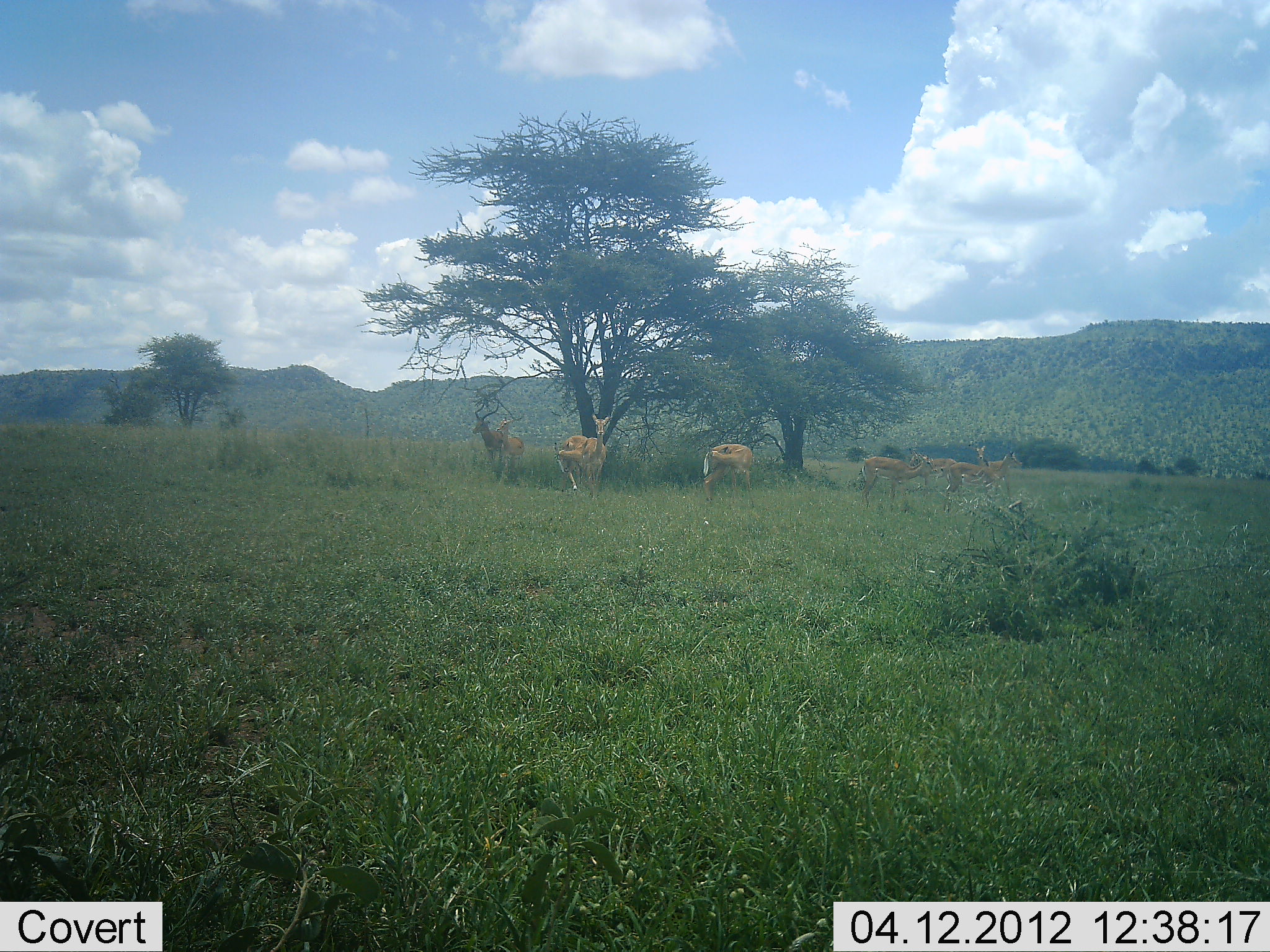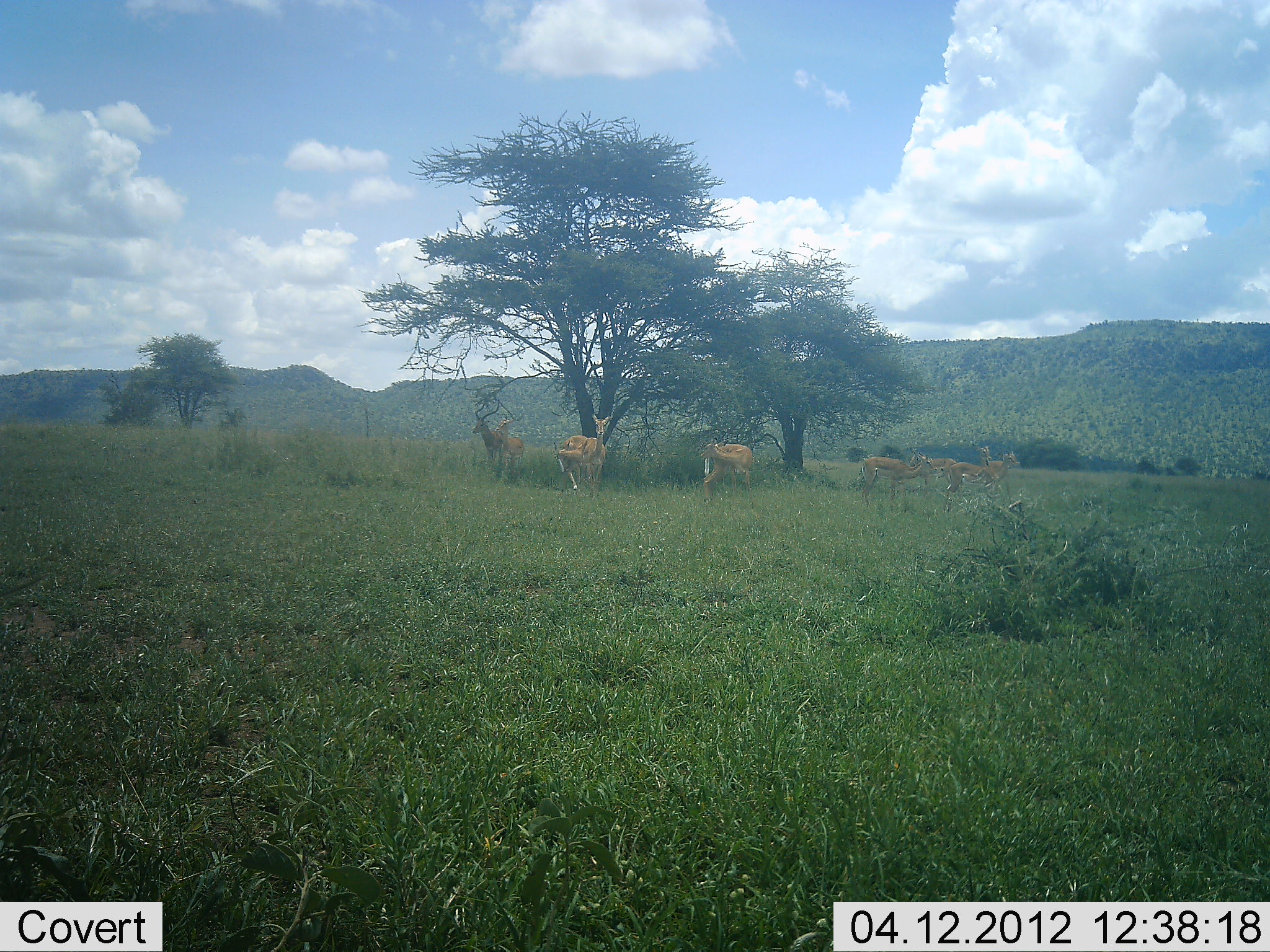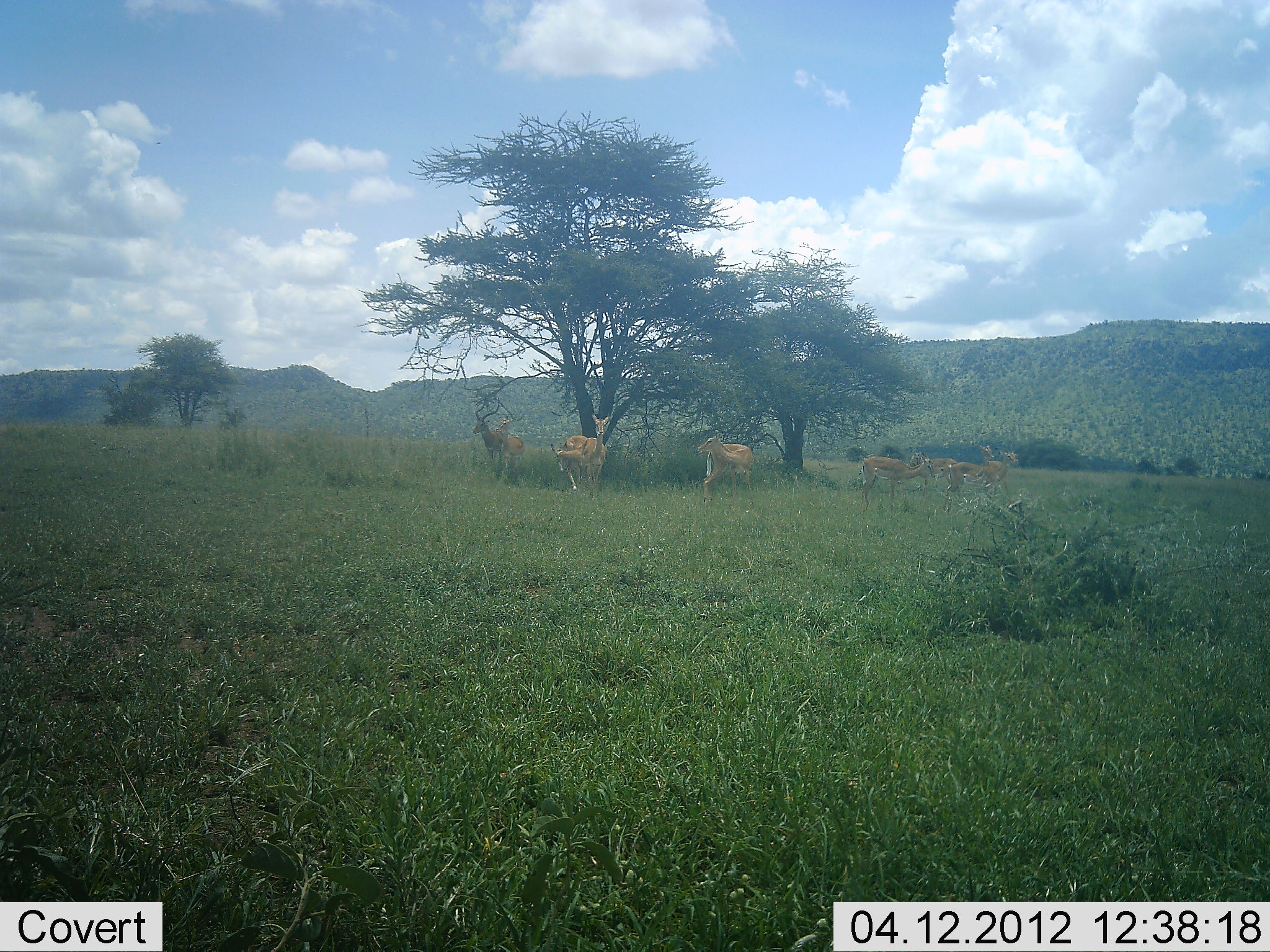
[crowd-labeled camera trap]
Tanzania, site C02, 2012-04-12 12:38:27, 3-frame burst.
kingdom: Animalia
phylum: Chordata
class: Mammalia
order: Artiodactyla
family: Bovidae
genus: Aepyceros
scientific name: Aepyceros melampus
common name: impala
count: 8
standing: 100%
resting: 0%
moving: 8%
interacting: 8%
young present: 8%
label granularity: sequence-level